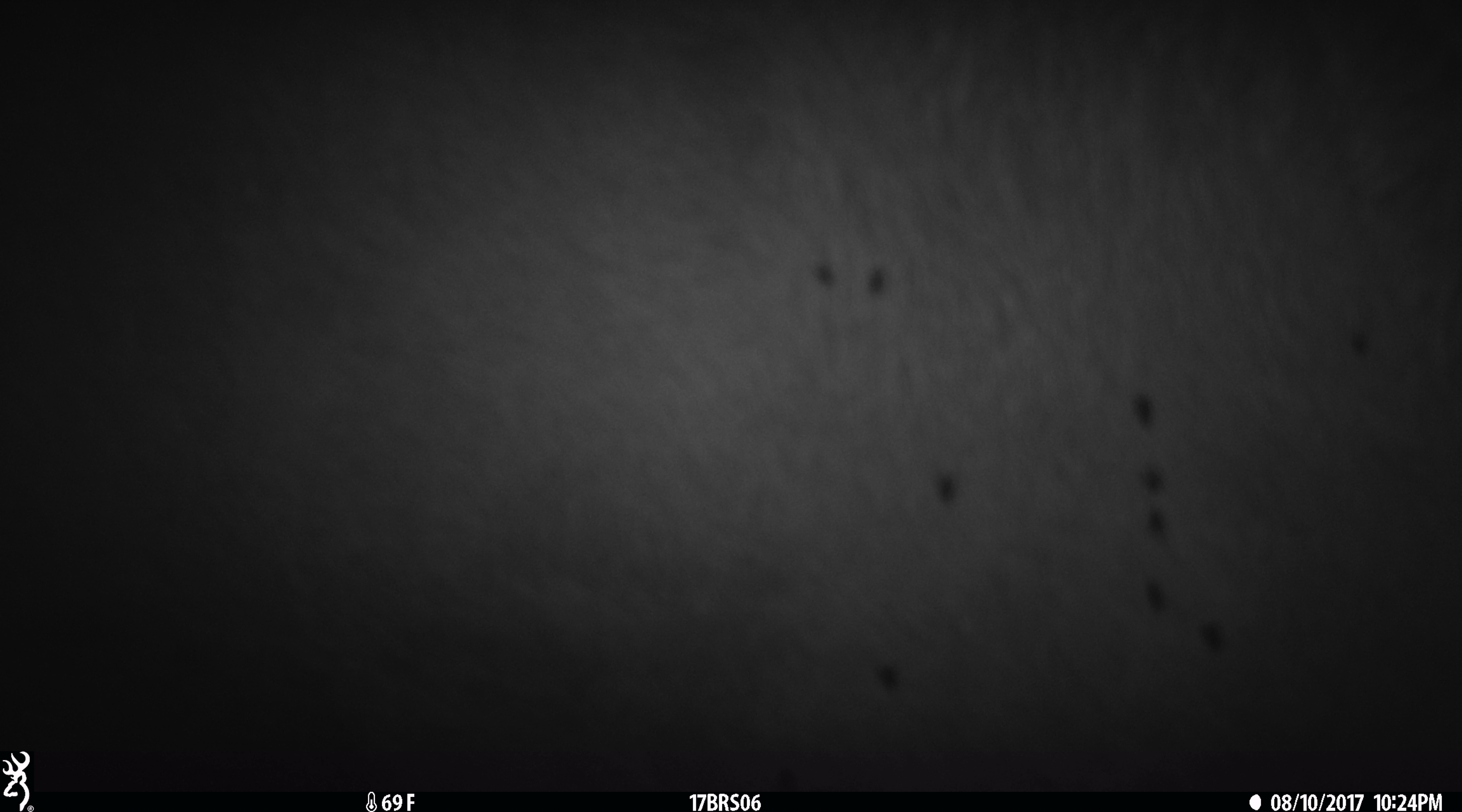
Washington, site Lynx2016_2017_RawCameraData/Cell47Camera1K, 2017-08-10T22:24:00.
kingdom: Animalia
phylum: Chordata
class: Mammalia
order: Artiodactyla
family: Bovidae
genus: Bos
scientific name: Bos taurus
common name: domestic cattle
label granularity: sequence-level